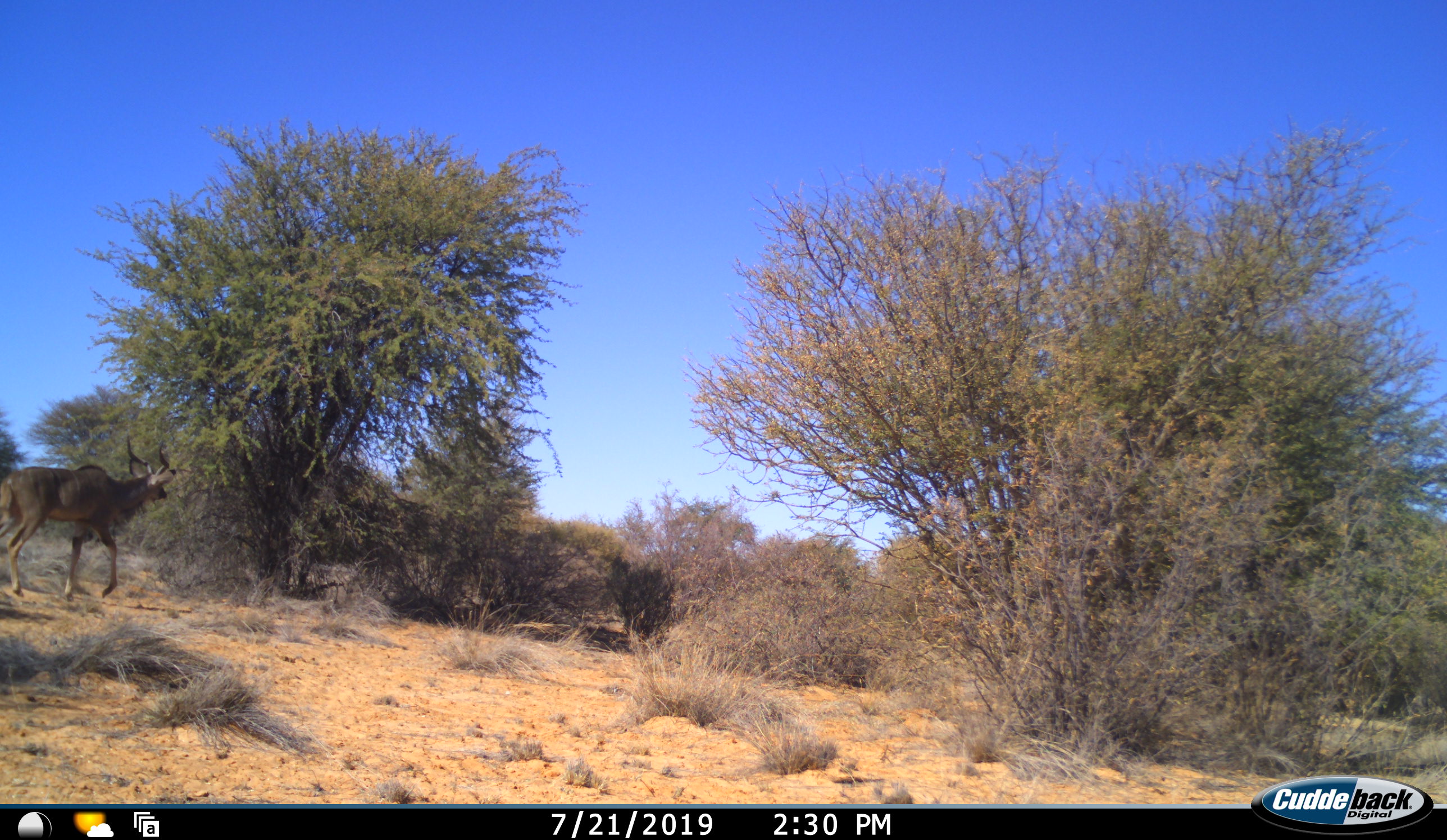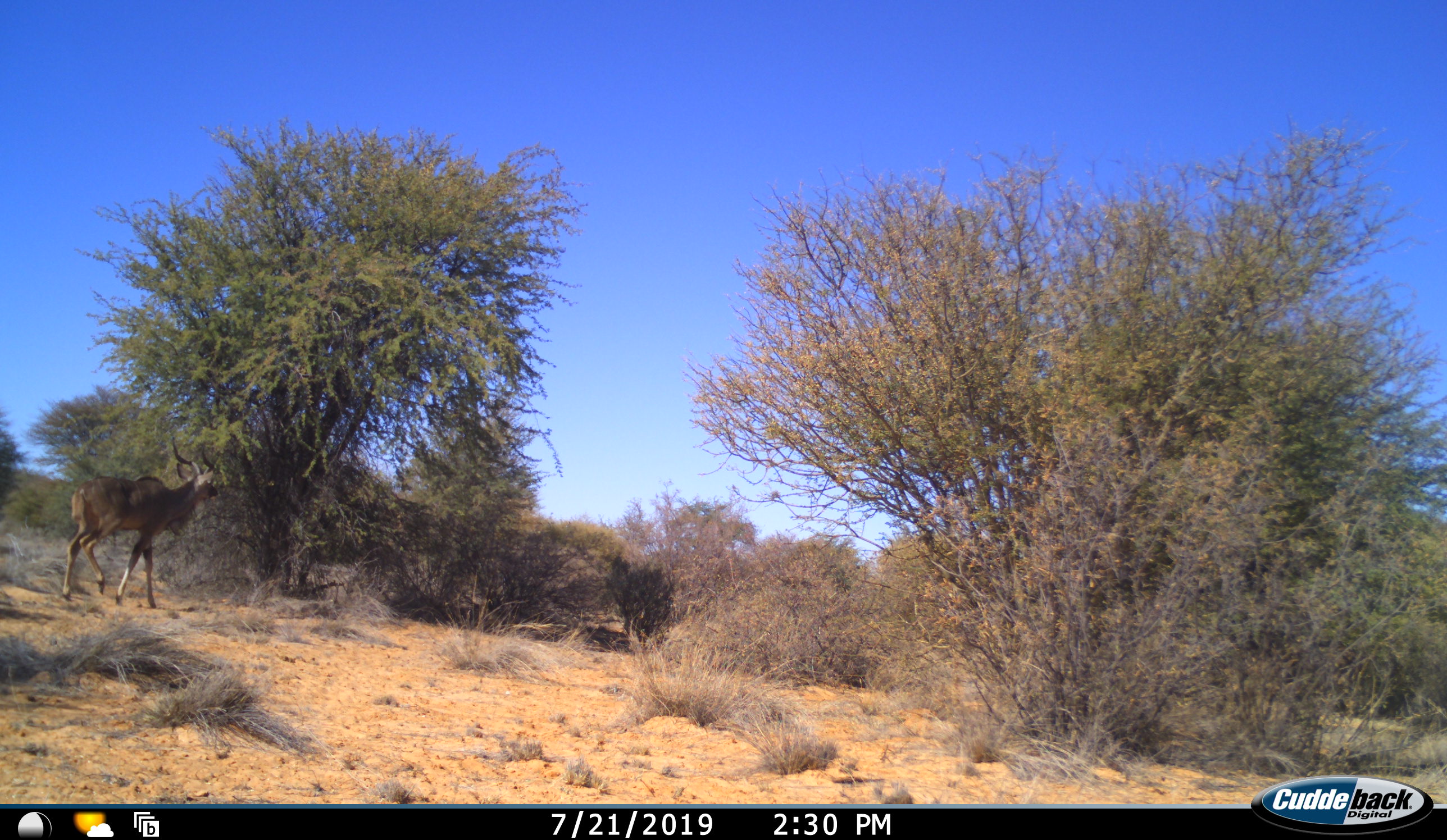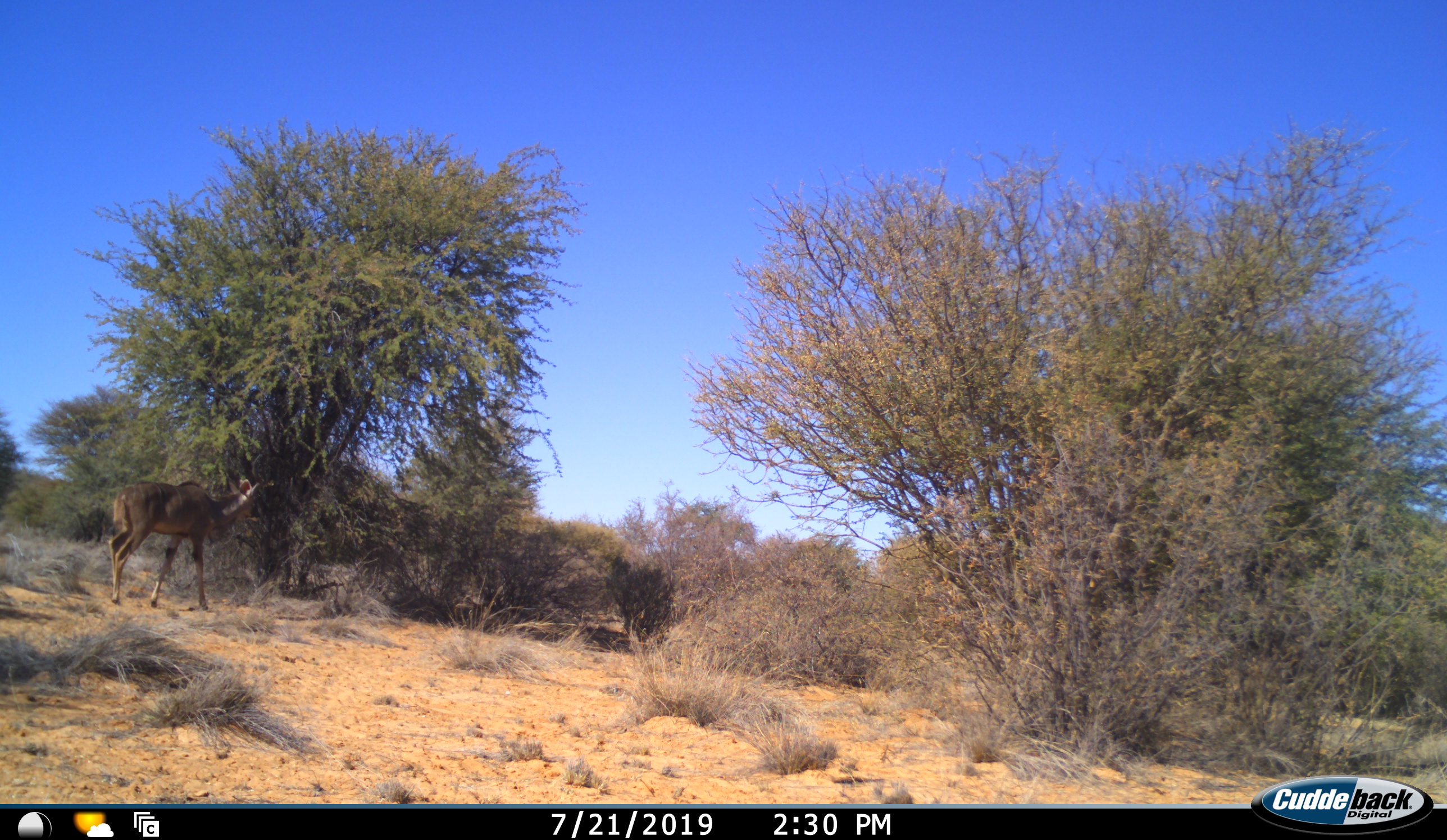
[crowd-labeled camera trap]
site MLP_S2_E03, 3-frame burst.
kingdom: Animalia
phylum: Chordata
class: Mammalia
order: Artiodactyla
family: Bovidae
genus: Tragelaphus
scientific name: Tragelaphus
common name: kudu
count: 1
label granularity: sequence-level